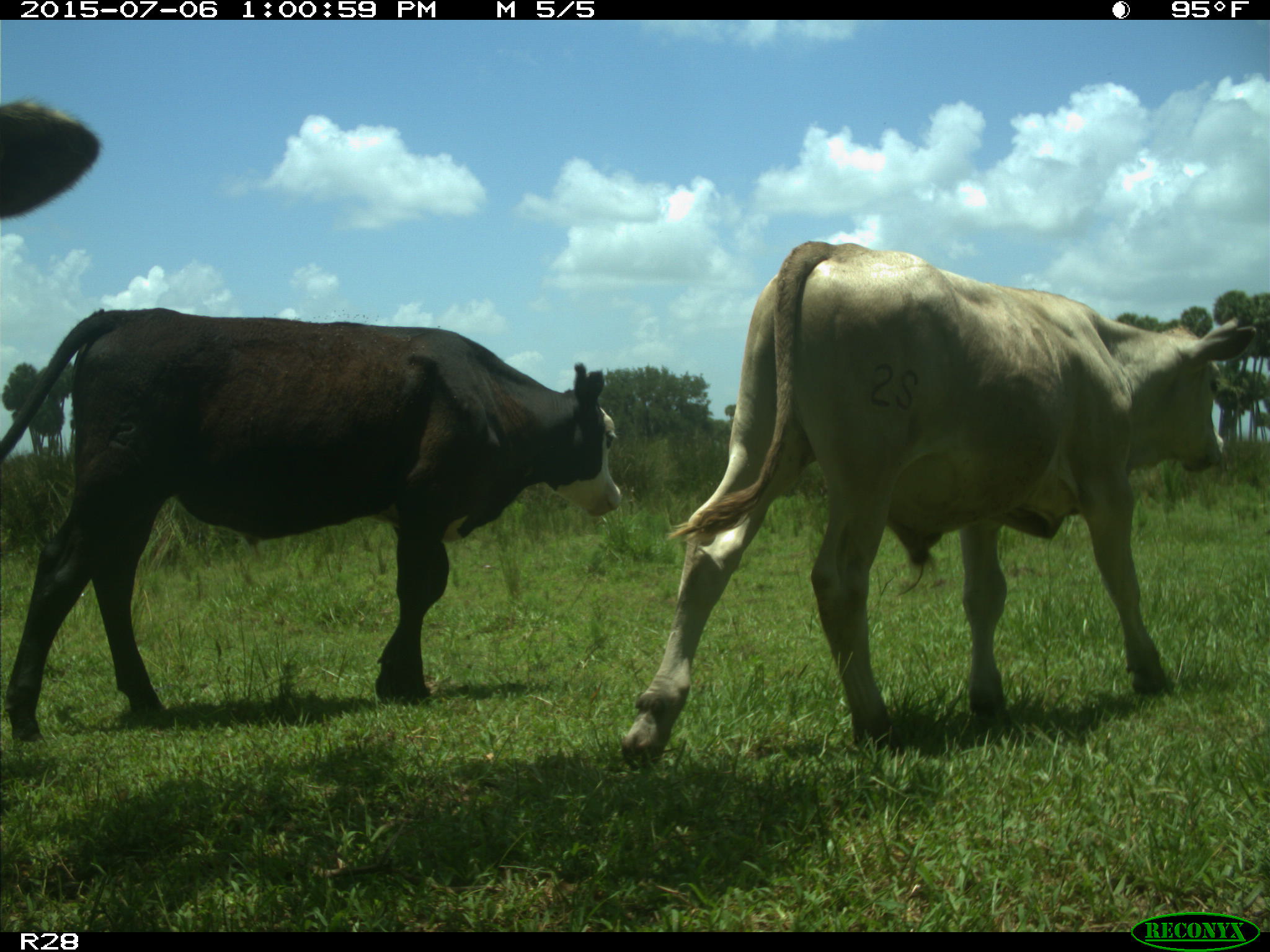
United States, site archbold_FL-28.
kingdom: Animalia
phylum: Chordata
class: Mammalia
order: Artiodactyla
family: Bovidae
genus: Bos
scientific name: Bos taurus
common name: domestic cow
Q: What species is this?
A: Bos taurus (domestic cow).